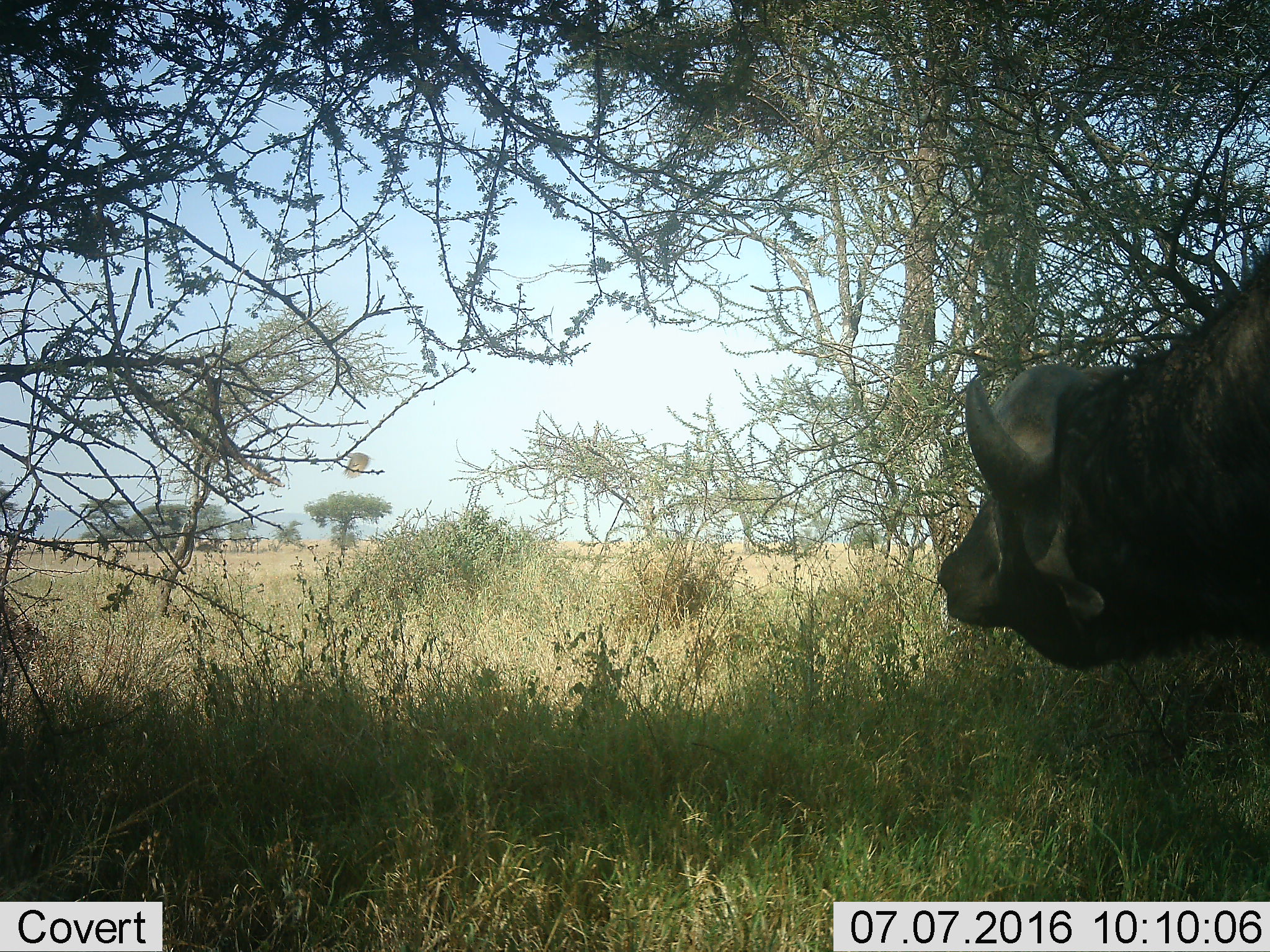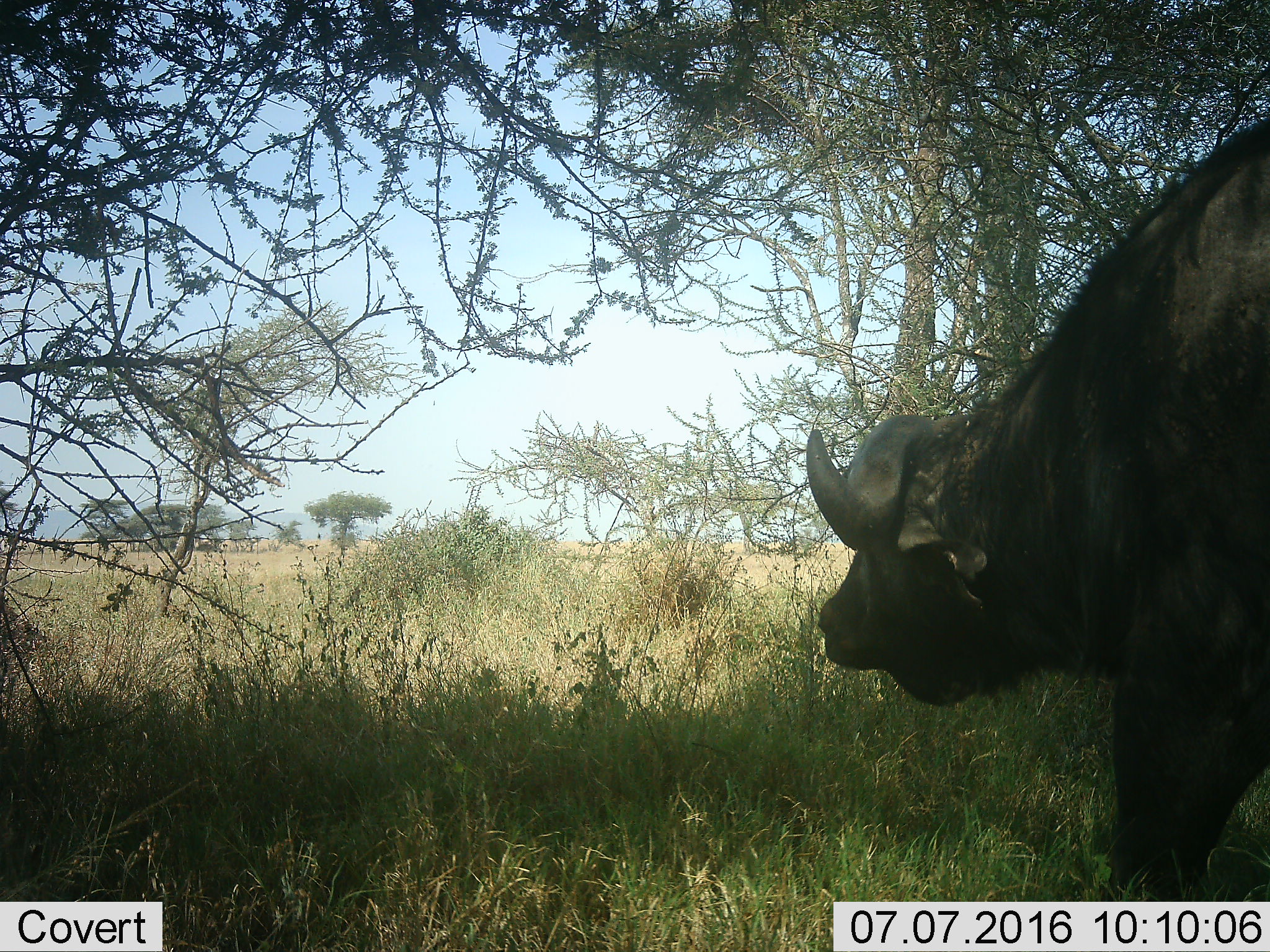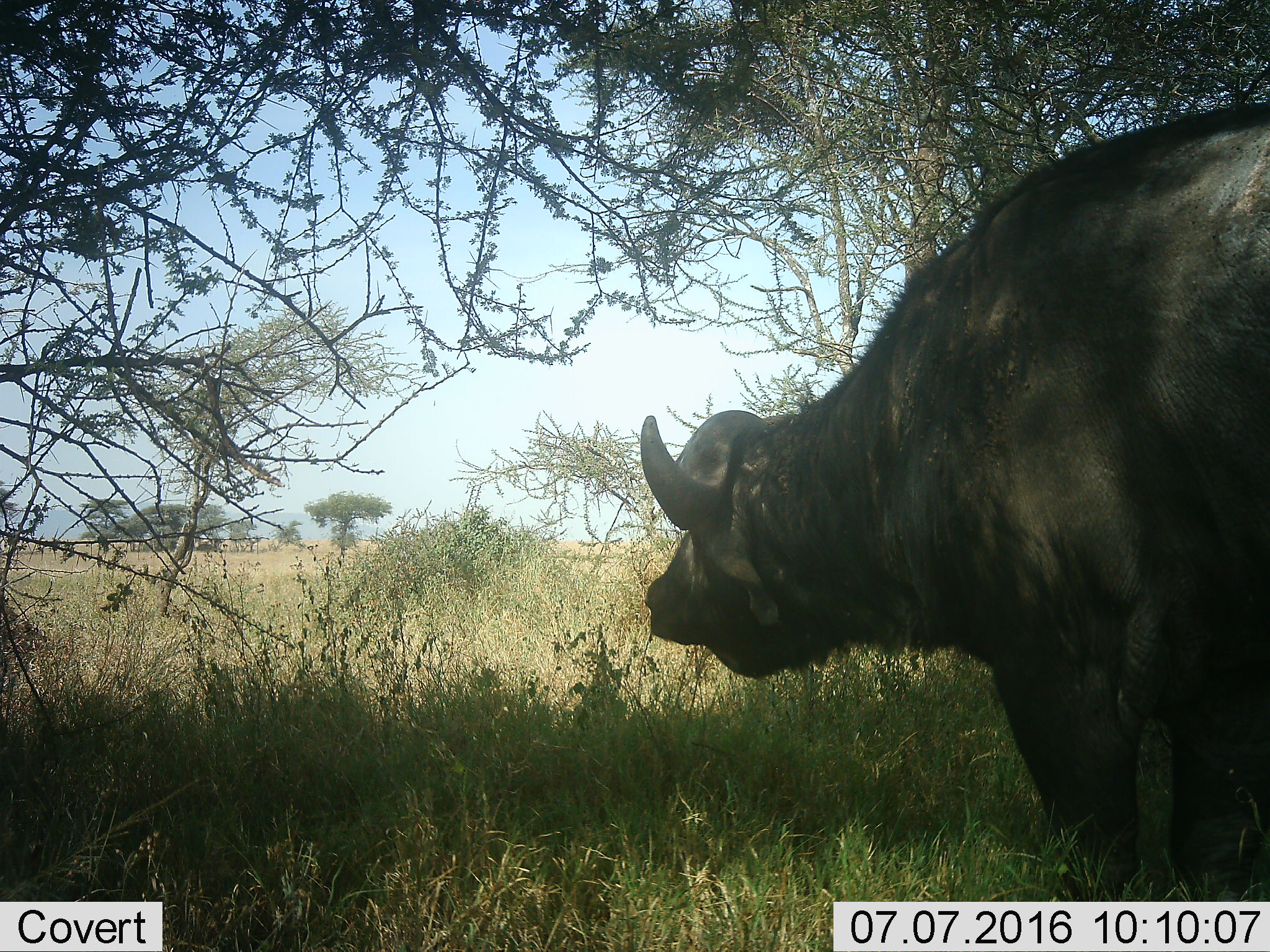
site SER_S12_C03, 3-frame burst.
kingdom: Animalia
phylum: Chordata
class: Mammalia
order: Artiodactyla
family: Bovidae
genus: Syncerus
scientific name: Syncerus caffer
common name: african buffalo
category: buffalo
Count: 1.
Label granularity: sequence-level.